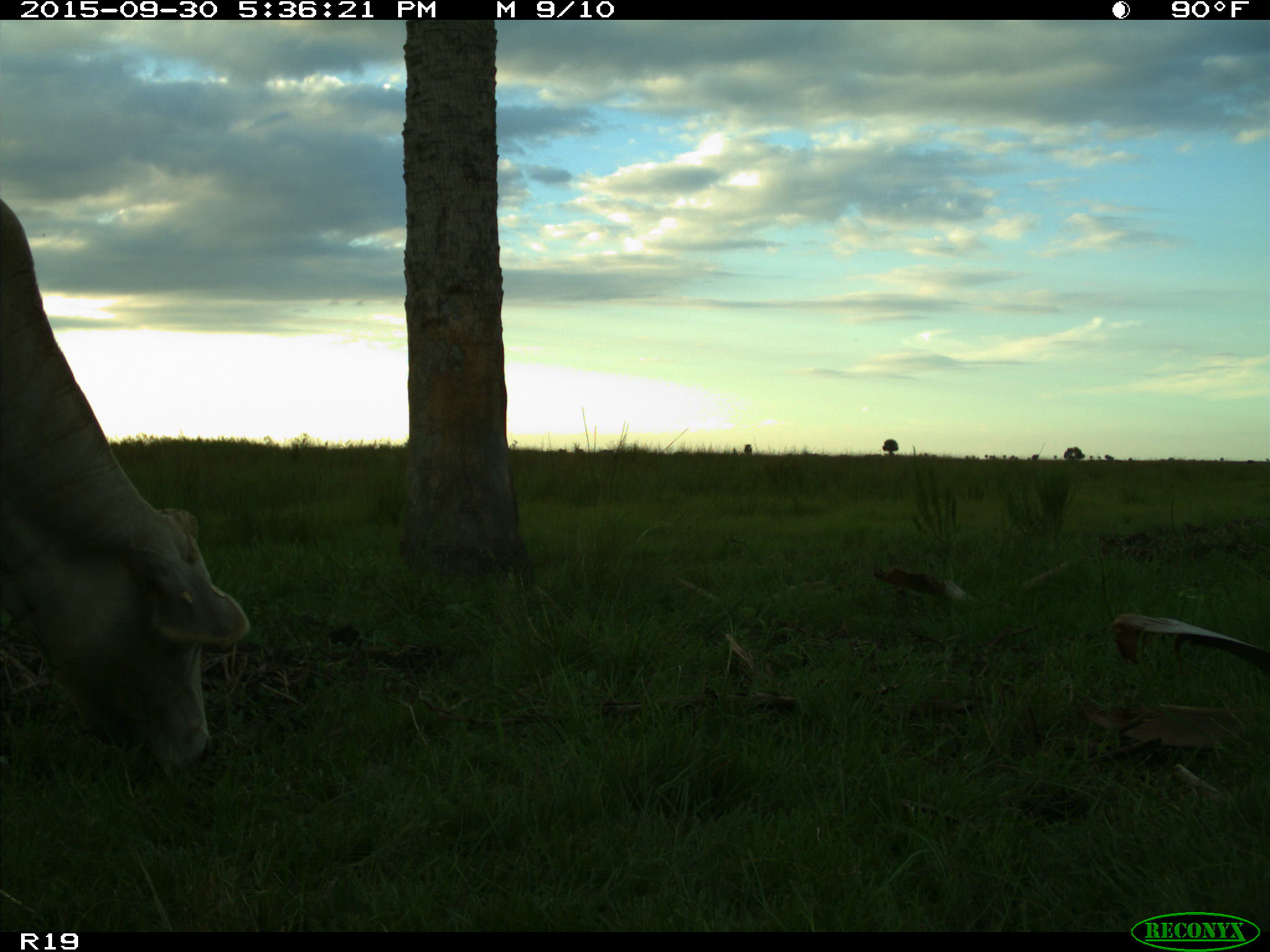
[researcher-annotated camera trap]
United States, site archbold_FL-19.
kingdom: Animalia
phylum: Chordata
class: Mammalia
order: Artiodactyla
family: Bovidae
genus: Bos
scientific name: Bos taurus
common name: domestic cow